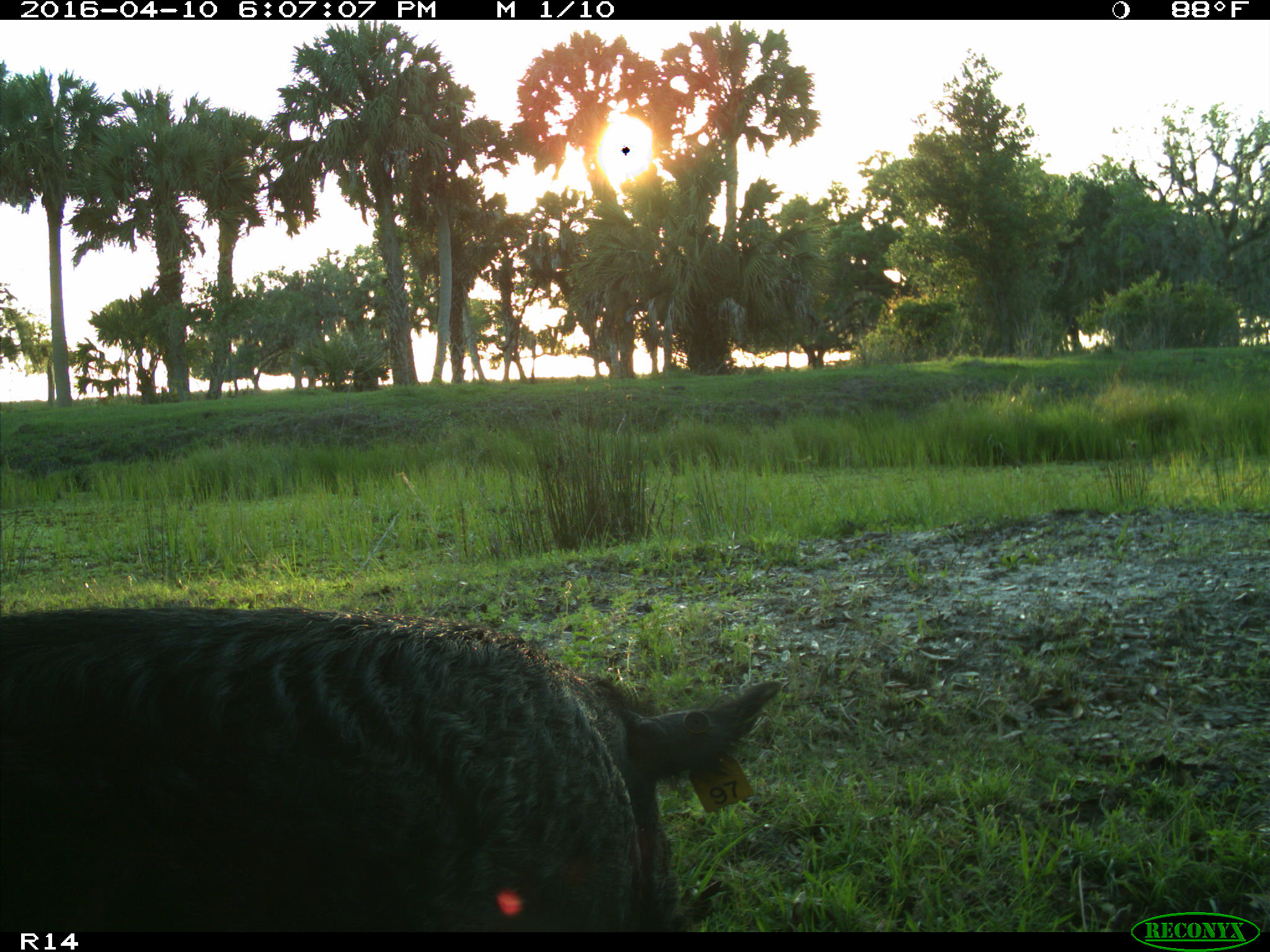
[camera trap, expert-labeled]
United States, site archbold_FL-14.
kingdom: Animalia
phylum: Chordata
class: Mammalia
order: Artiodactyla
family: Suidae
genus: Sus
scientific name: Sus scrofa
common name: wild boar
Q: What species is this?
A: Sus scrofa (wild boar).